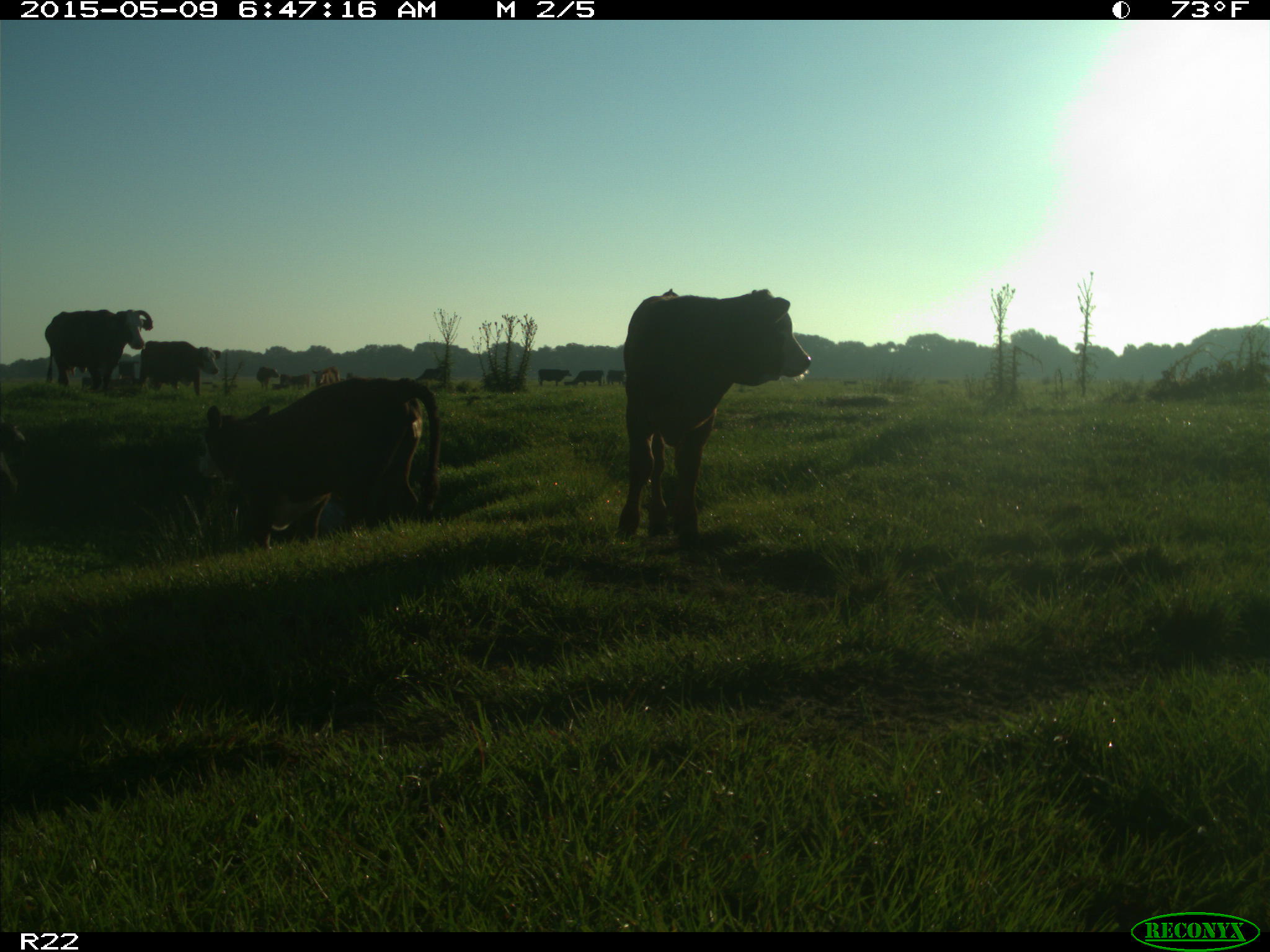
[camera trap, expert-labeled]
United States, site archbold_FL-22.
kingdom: Animalia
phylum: Chordata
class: Mammalia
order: Artiodactyla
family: Bovidae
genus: Bos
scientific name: Bos taurus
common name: domestic cow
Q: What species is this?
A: Bos taurus (domestic cow).